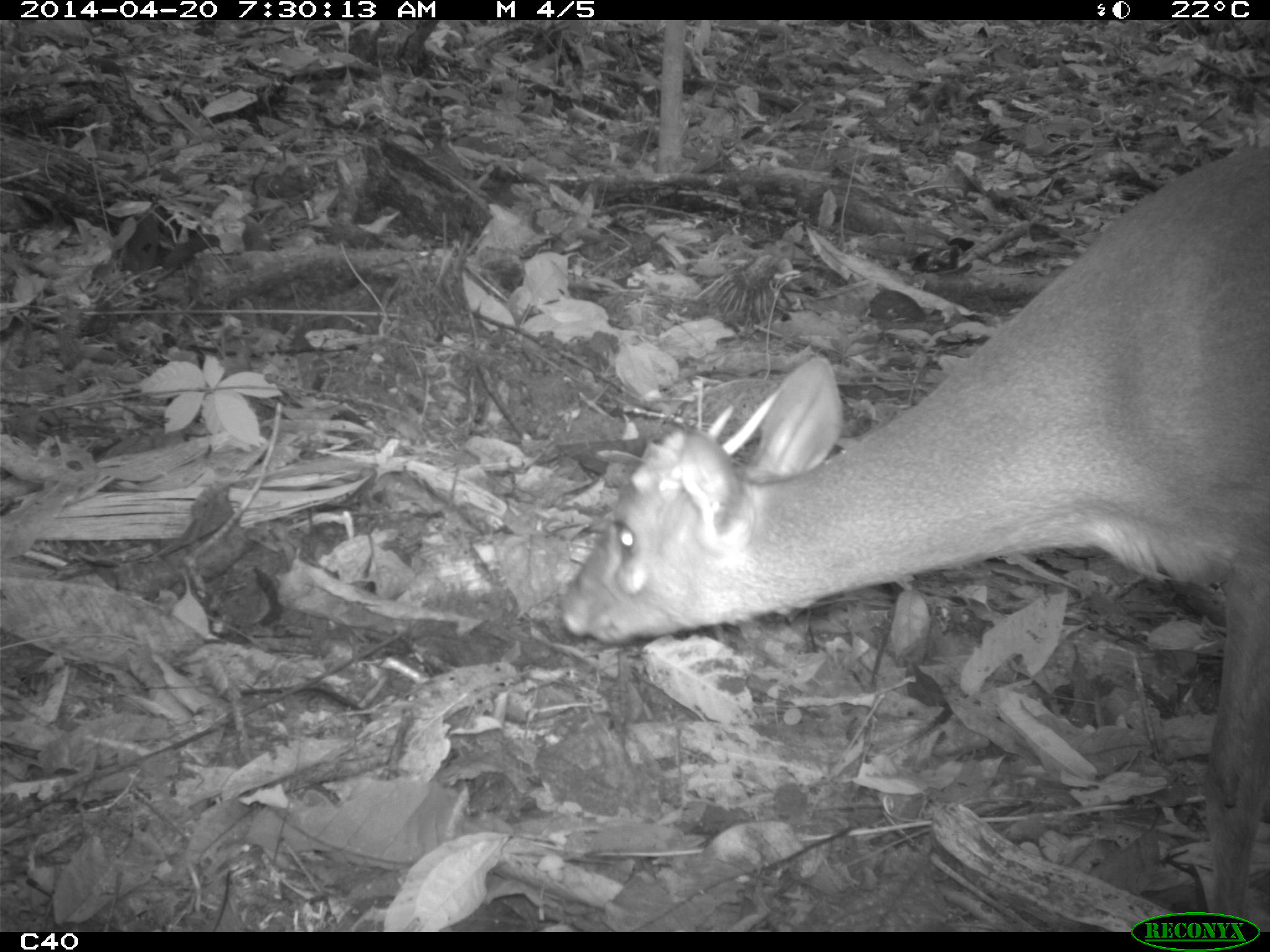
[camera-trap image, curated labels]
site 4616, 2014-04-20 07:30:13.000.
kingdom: Animalia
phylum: Chordata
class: Mammalia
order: Artiodactyla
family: Cervidae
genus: Mazama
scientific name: Mazama americana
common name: red brocket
Mazama americana (red brocket), count 1, age adult, sex male.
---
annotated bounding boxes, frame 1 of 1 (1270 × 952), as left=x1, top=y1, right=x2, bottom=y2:
mazama americana: left=555, top=141, right=1270, bottom=932